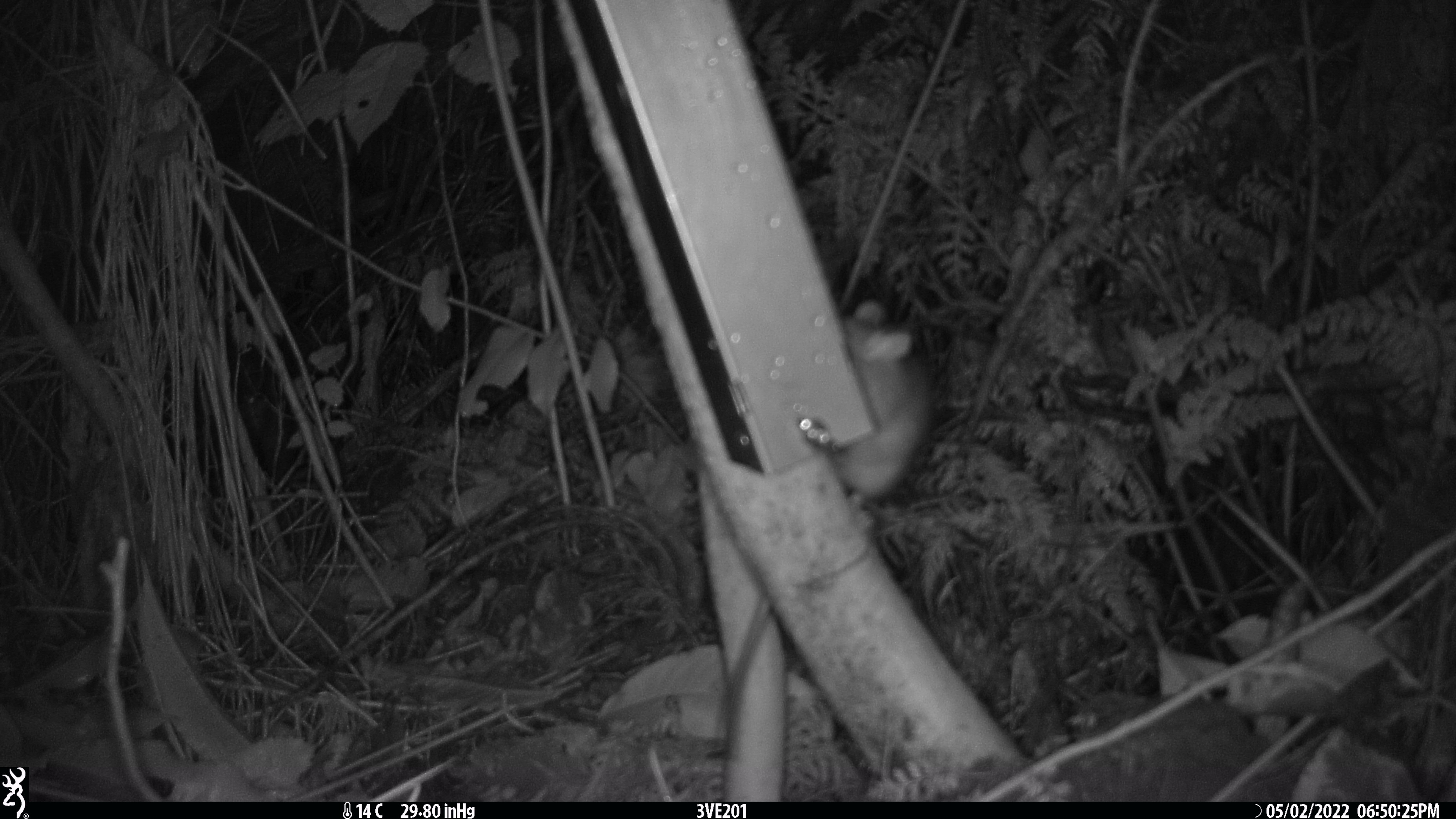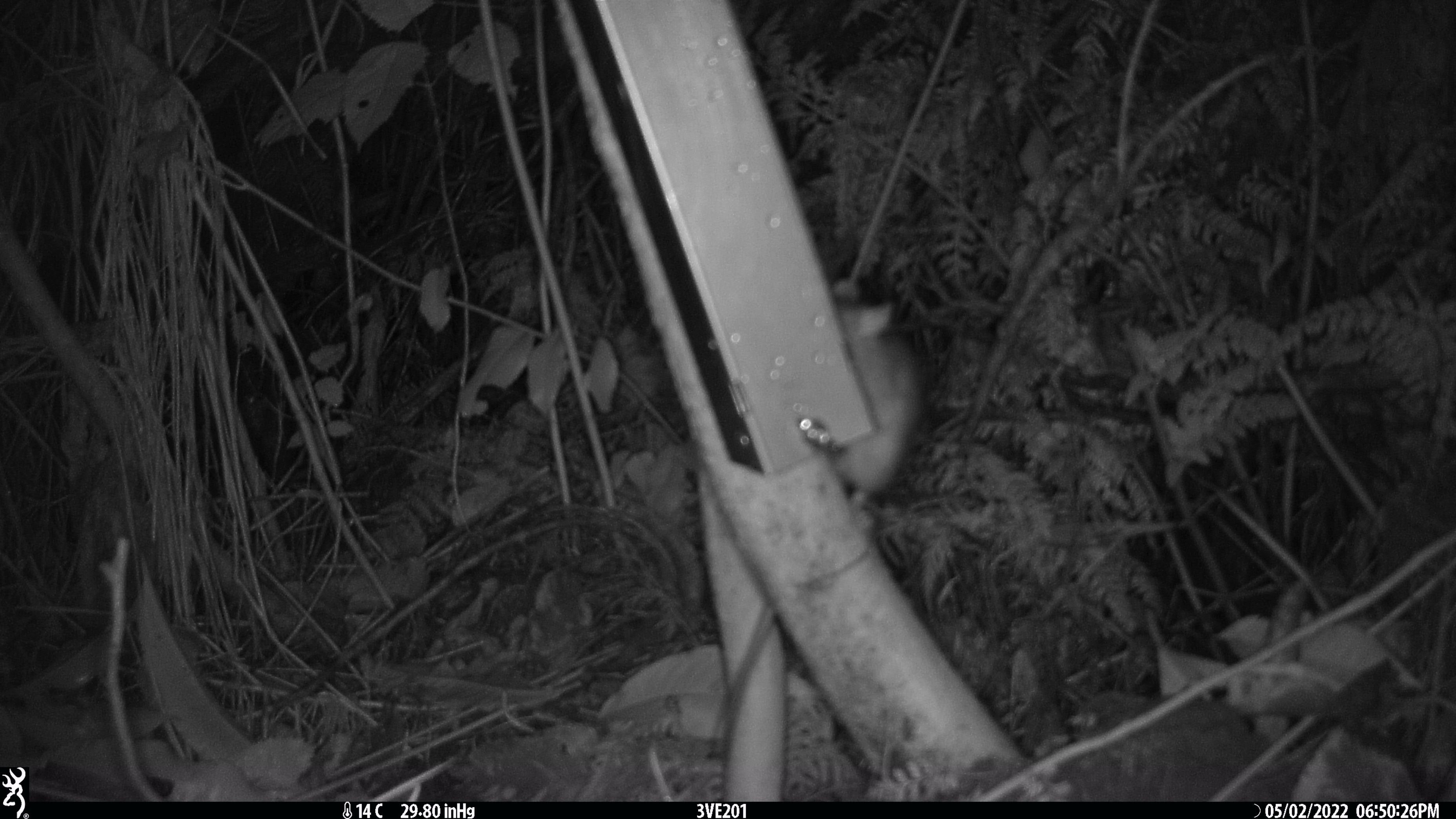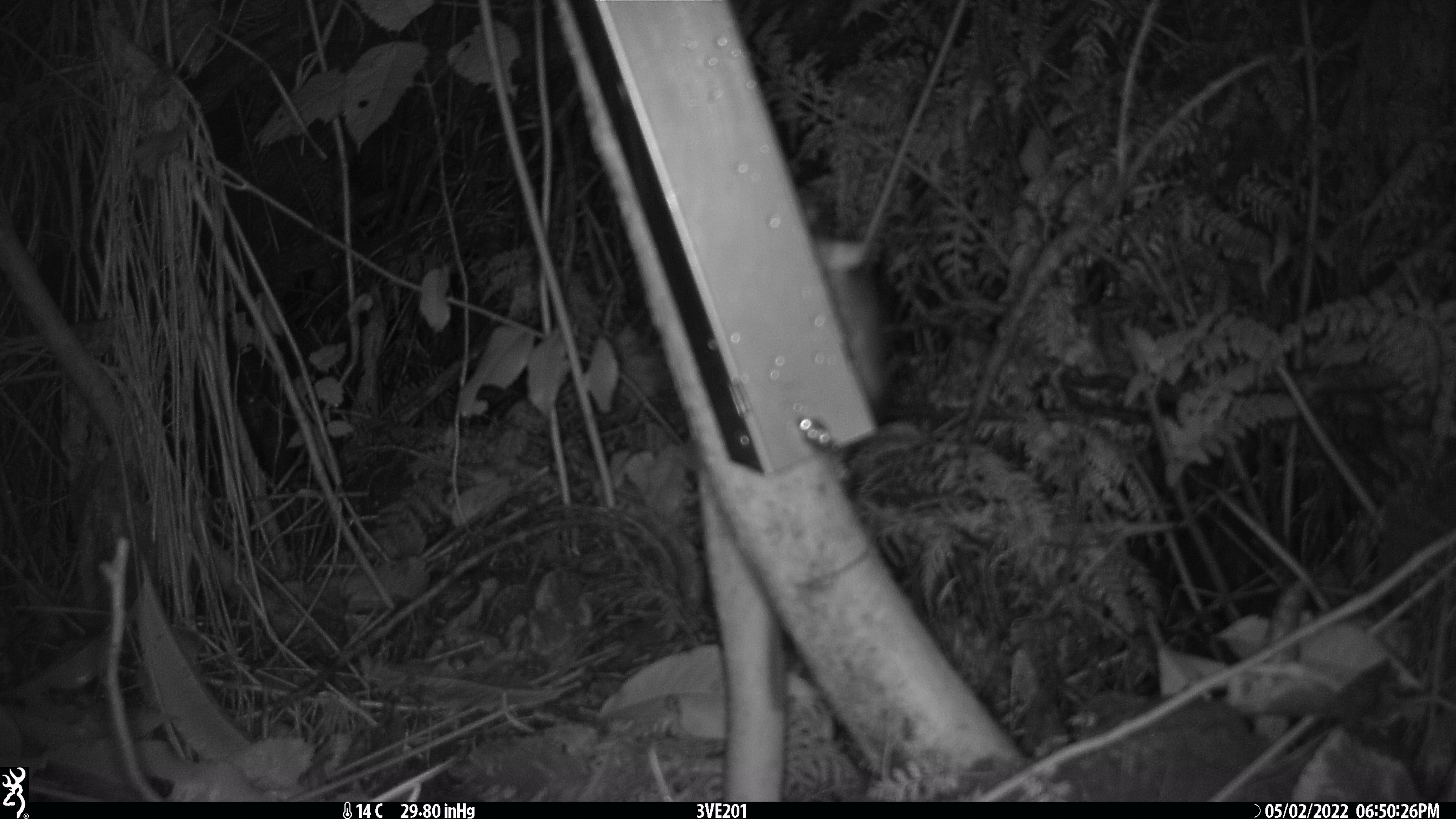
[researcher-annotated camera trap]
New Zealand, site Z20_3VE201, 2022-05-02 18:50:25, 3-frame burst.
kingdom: Animalia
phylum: Chordata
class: Mammalia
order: Rodentia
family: Muridae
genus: Rattus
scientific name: Rattus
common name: rat